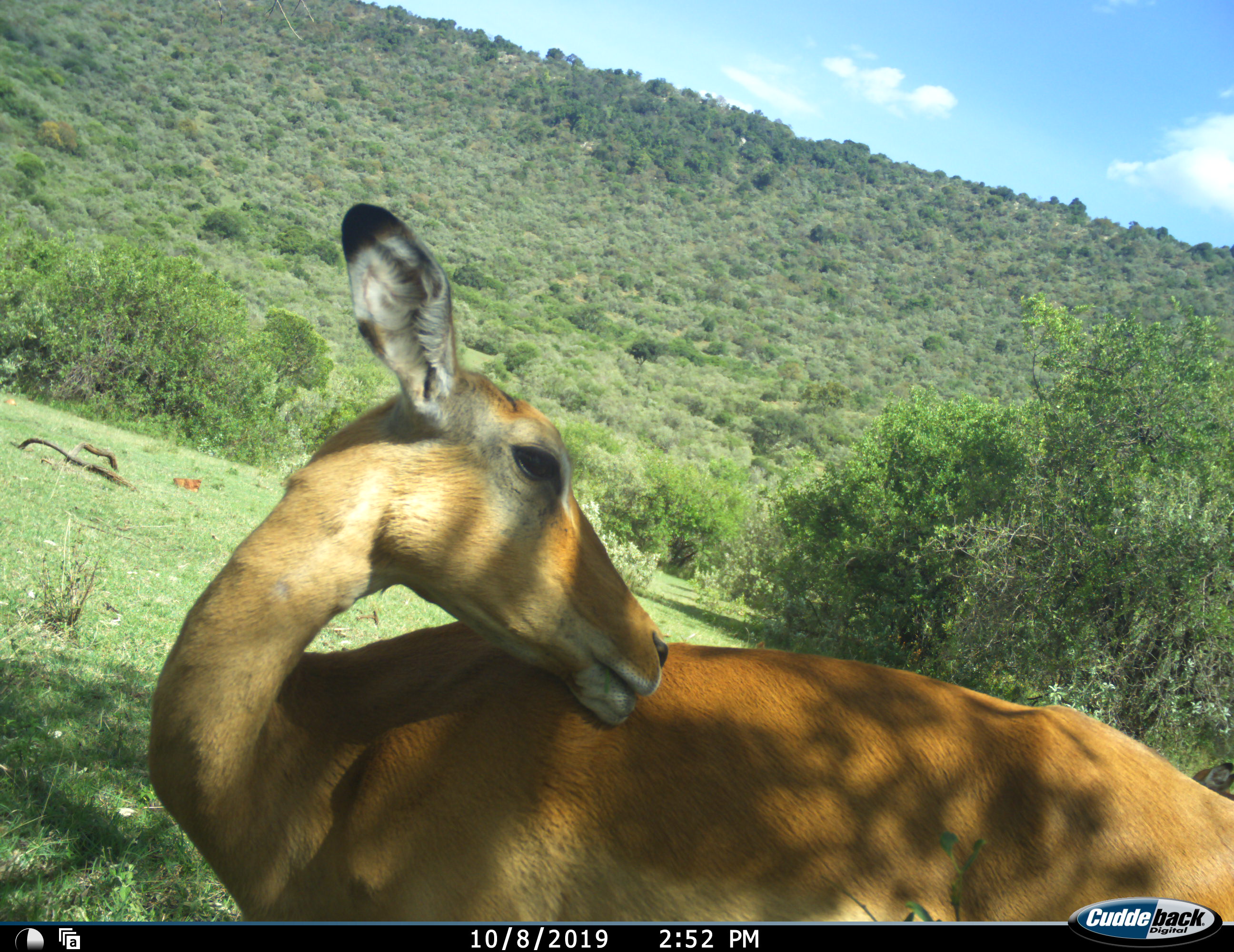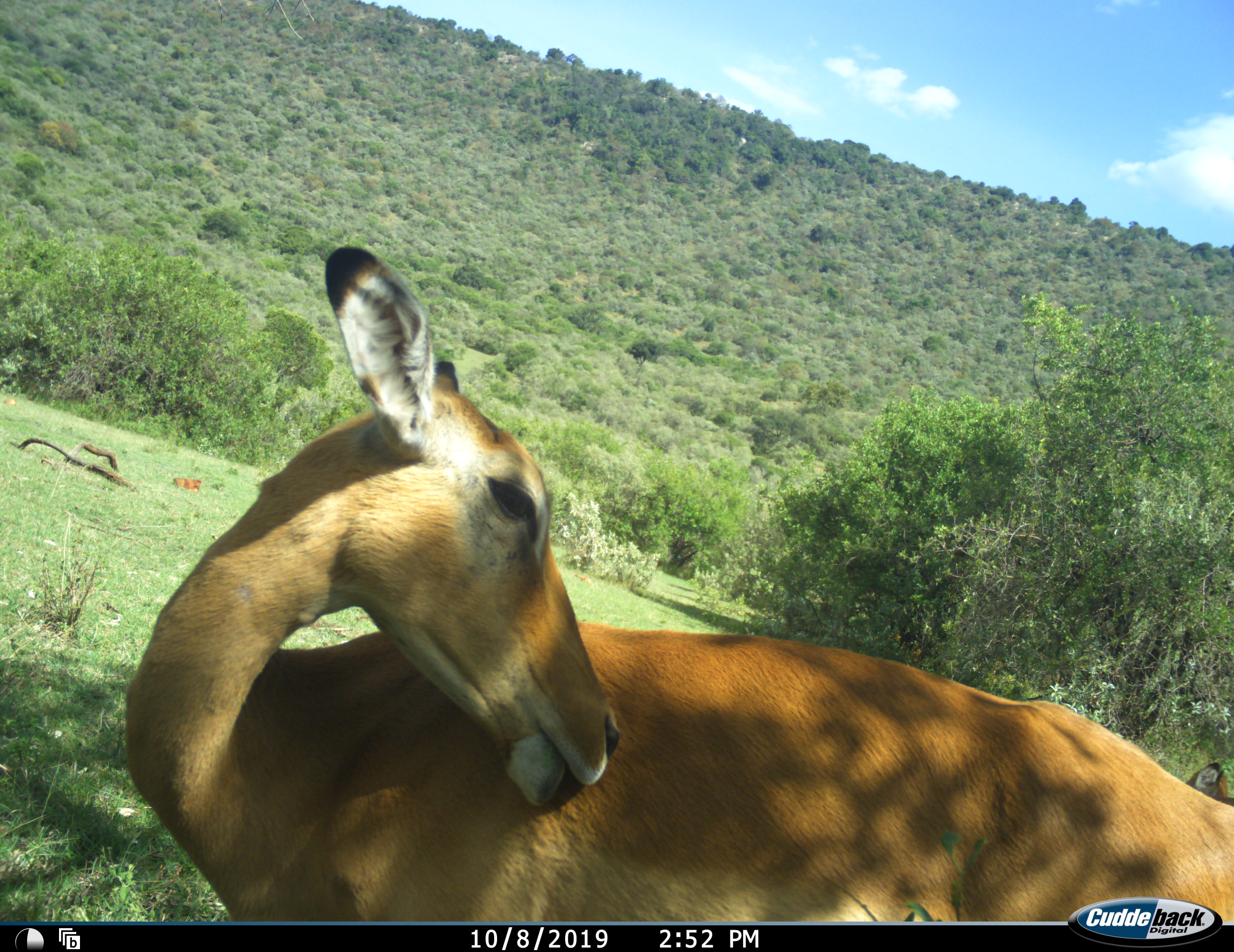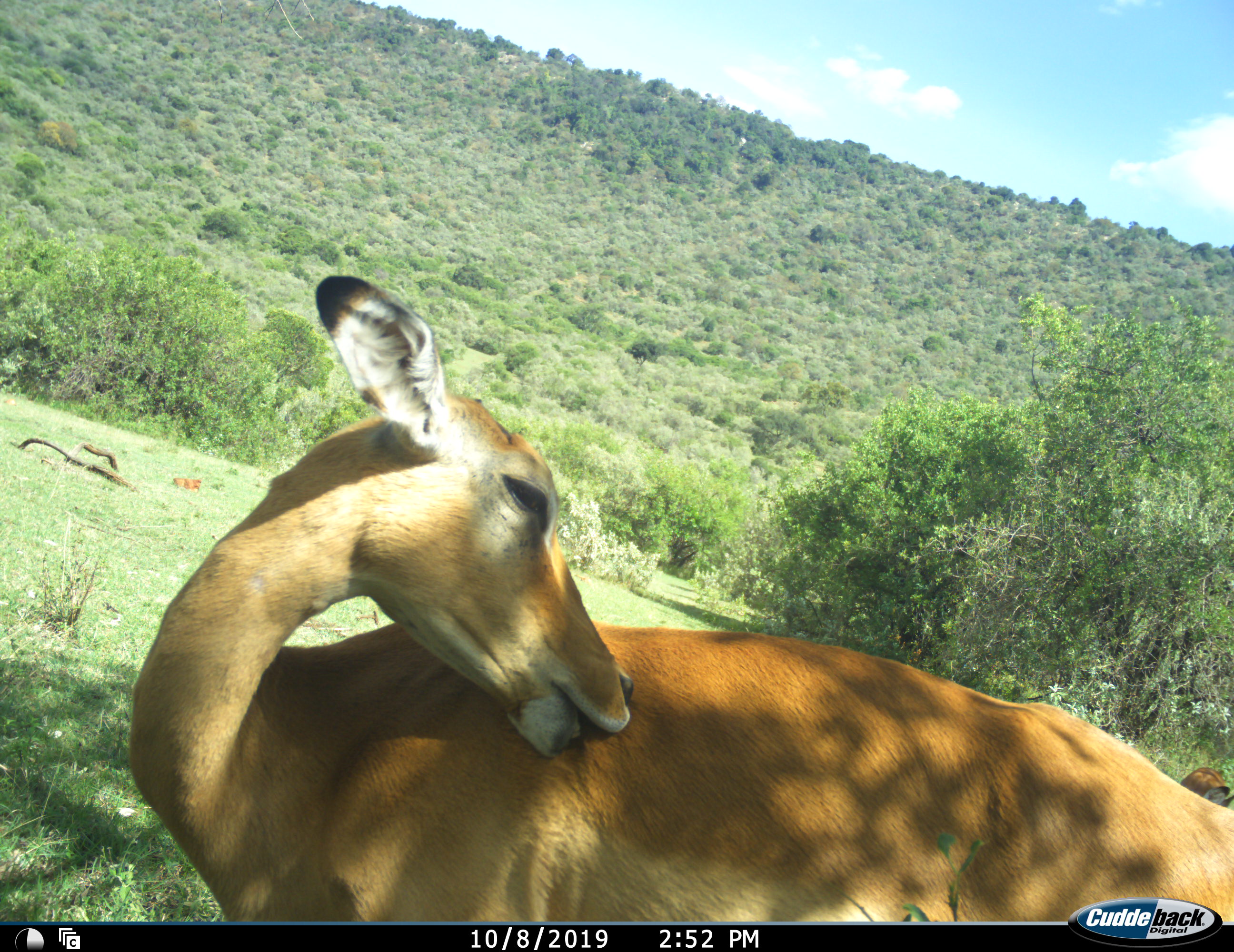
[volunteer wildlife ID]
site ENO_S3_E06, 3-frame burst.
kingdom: Animalia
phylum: Chordata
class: Mammalia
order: Artiodactyla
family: Bovidae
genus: Aepyceros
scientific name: Aepyceros melampus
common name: impala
Impala (Aepyceros melampus), count 2. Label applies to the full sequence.